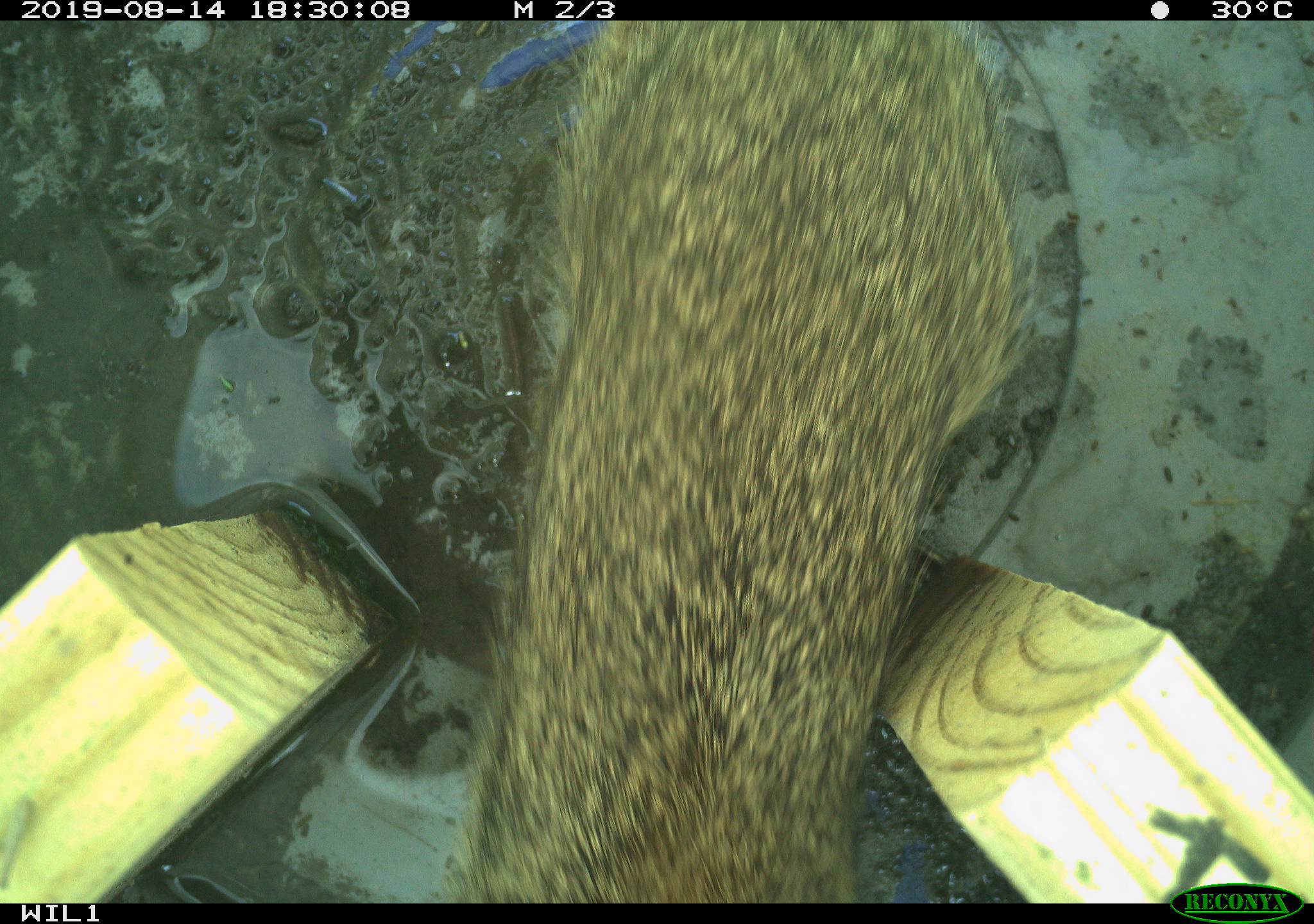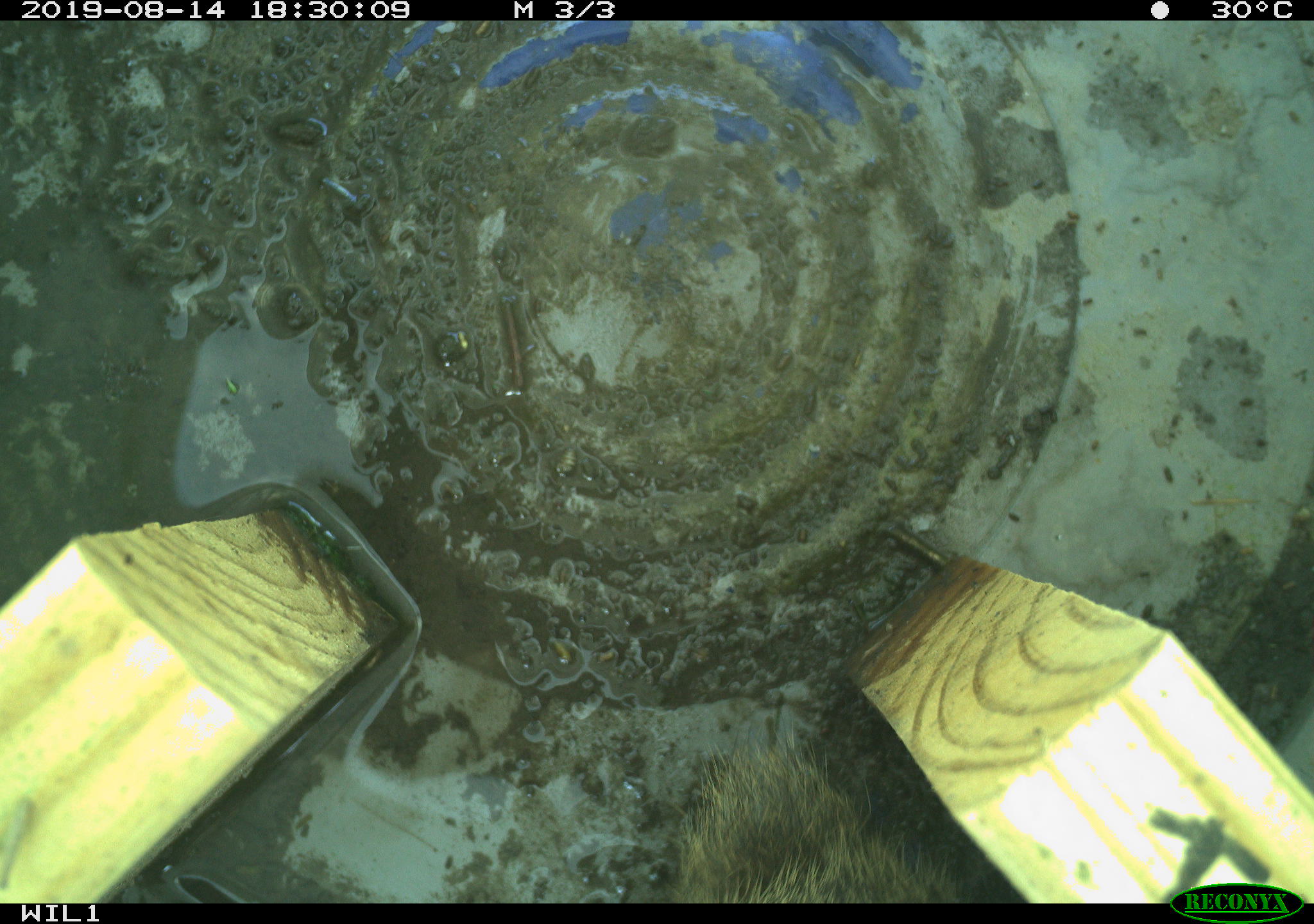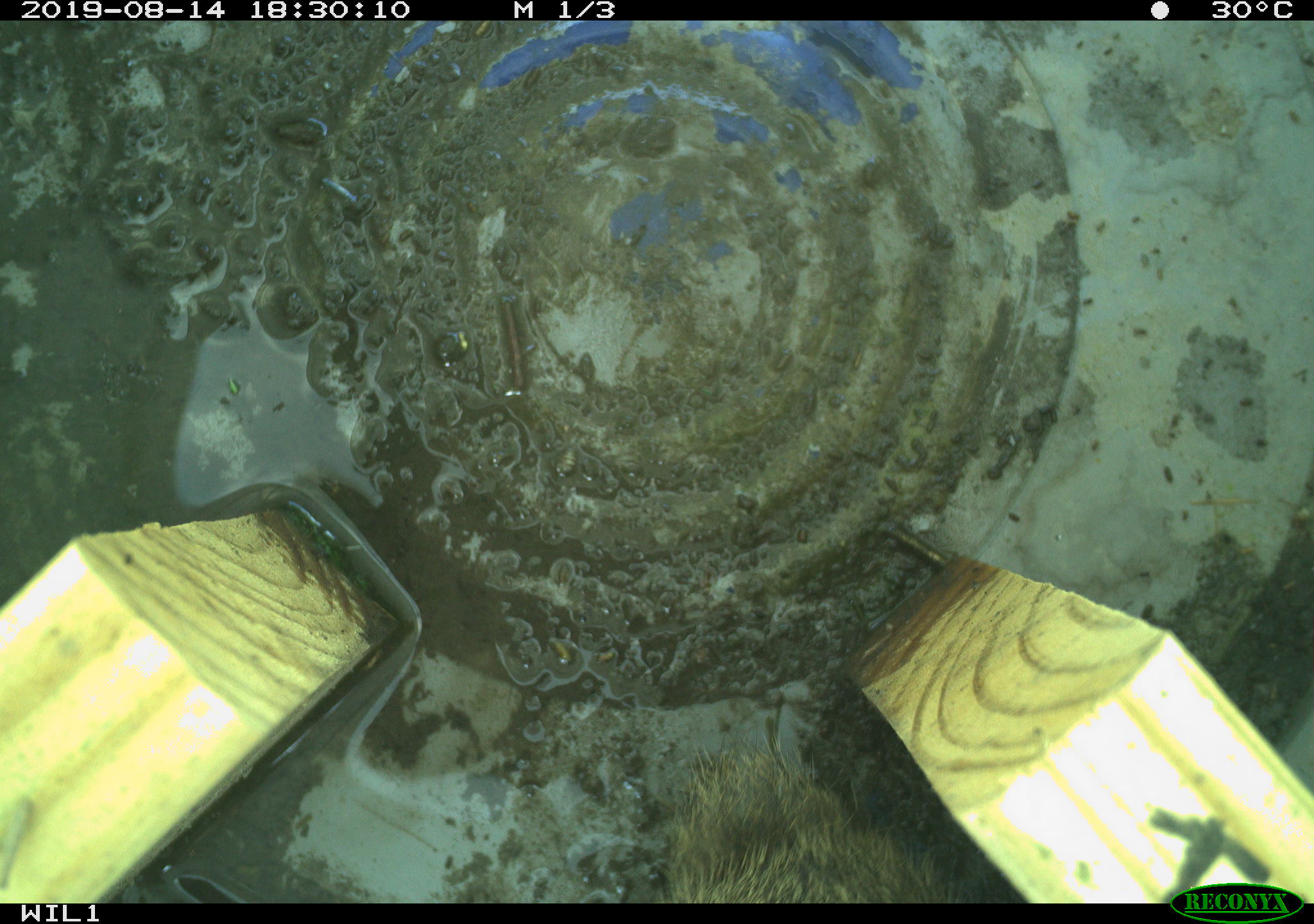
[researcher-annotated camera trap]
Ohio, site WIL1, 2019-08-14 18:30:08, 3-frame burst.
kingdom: Animalia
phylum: Chordata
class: Mammalia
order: Lagomorpha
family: Leporidae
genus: Sylvilagus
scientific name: Sylvilagus floridanus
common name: eastern cottontail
Eastern cottontail (Sylvilagus floridanus).